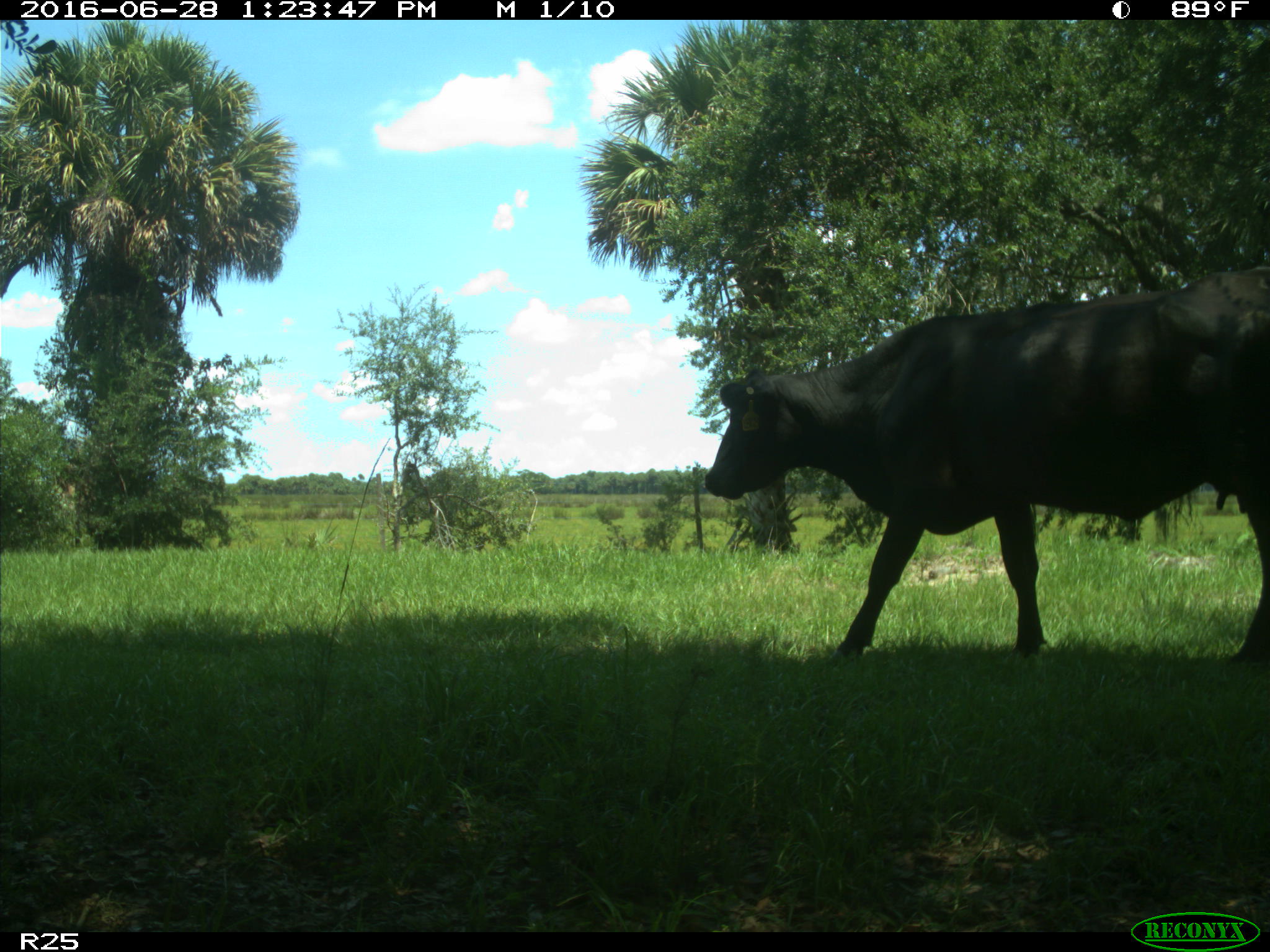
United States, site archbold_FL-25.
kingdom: Animalia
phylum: Chordata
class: Mammalia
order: Artiodactyla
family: Bovidae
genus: Bos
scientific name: Bos taurus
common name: domestic cow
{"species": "Bos taurus (domestic cow)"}